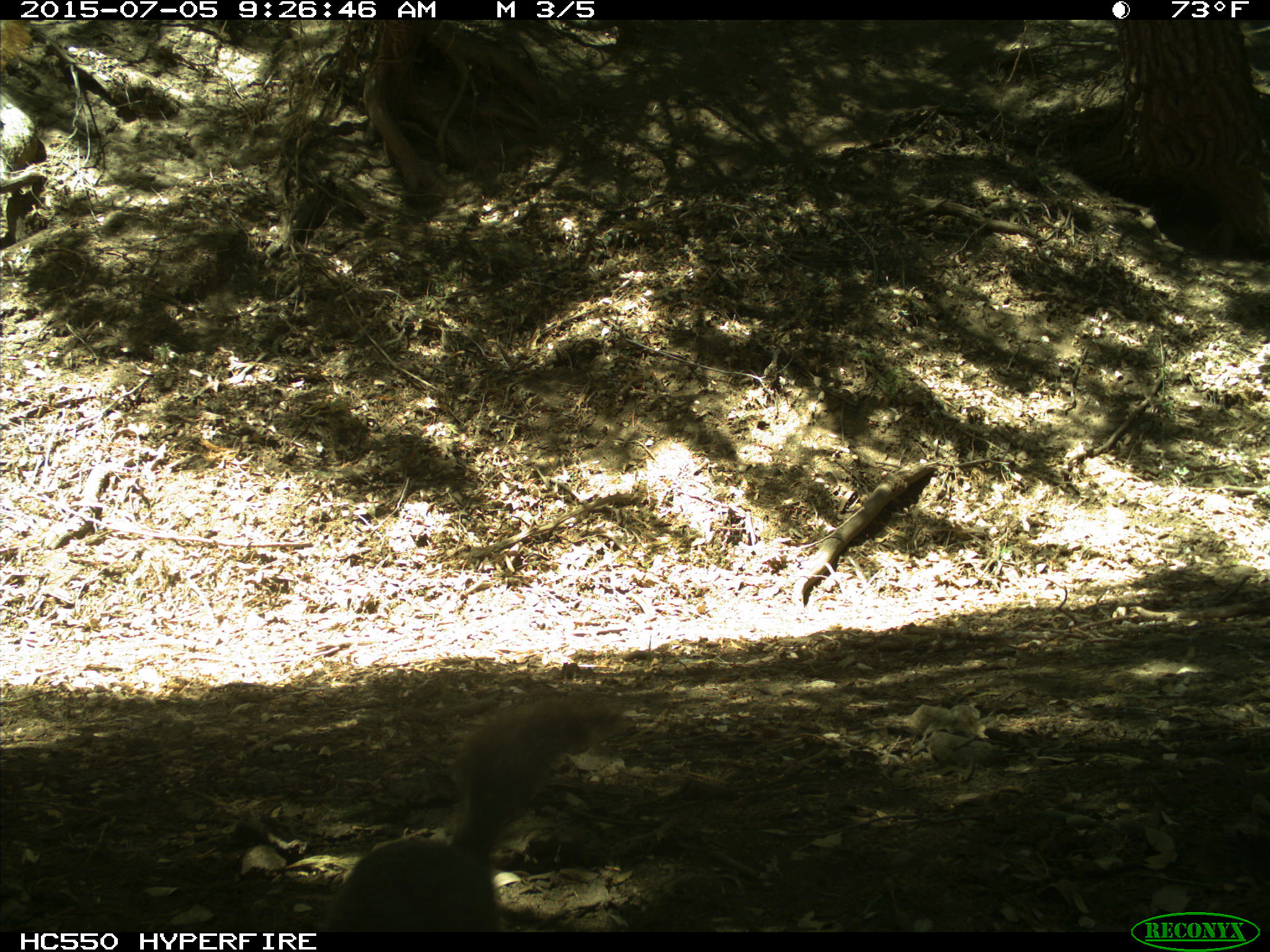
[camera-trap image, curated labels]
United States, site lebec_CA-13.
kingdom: Animalia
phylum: Chordata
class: Mammalia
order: Rodentia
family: Sciuridae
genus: Sciurus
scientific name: Sciurus carolinensis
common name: eastern gray squirrel